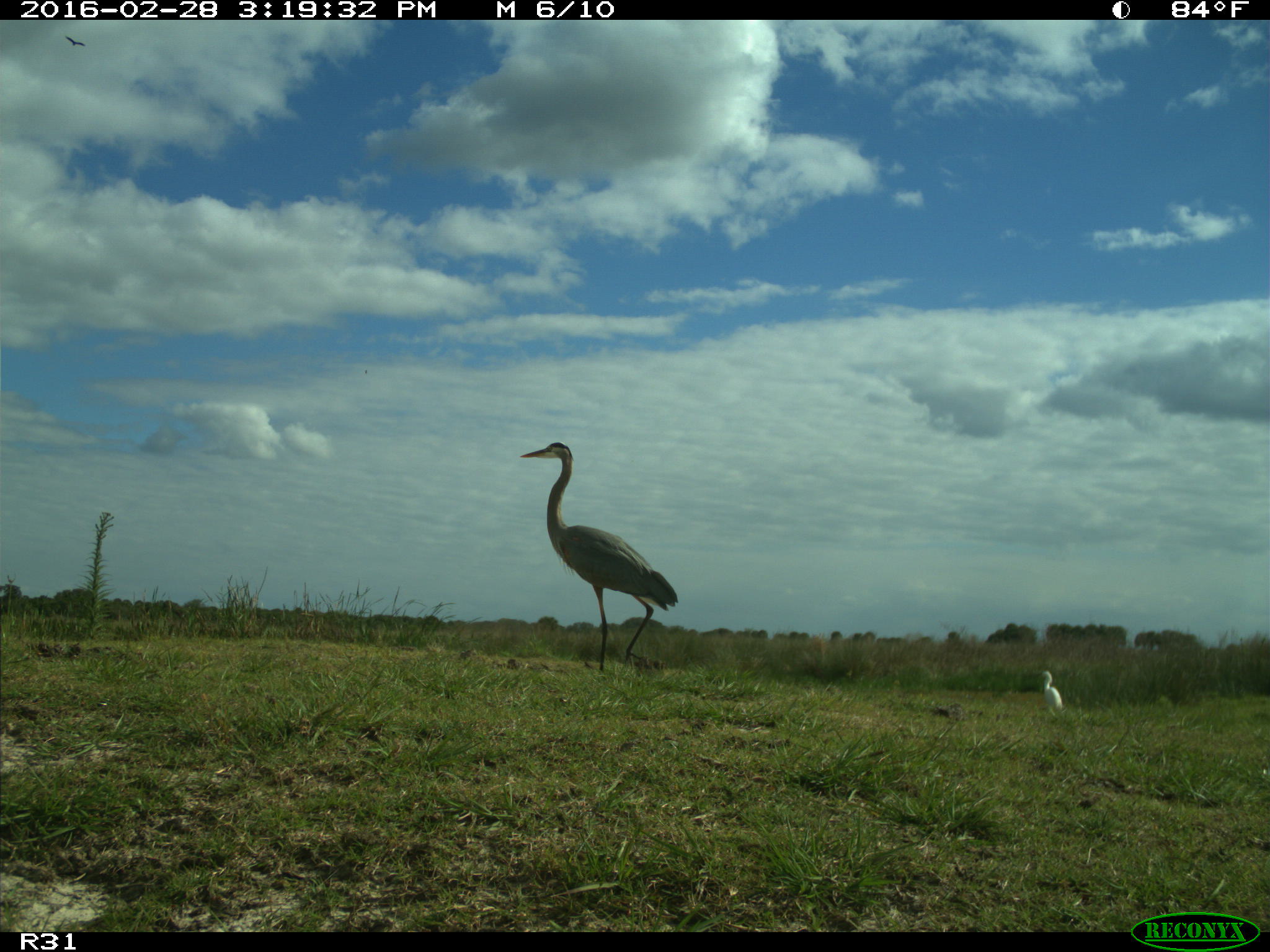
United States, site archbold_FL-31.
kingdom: Animalia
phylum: Chordata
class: Aves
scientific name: Aves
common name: birds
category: unidentified bird